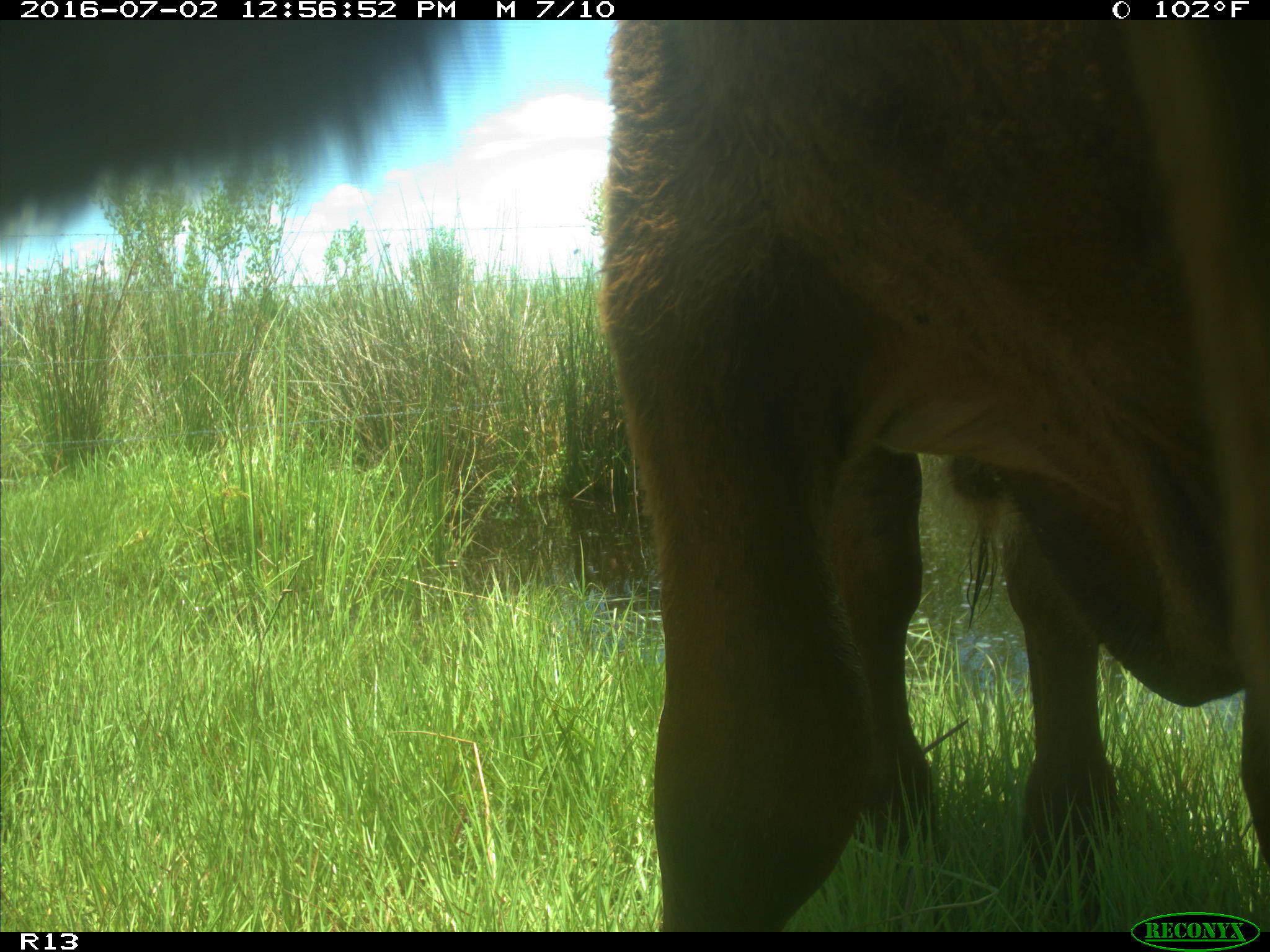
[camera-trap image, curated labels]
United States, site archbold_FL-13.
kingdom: Animalia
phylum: Chordata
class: Mammalia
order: Artiodactyla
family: Bovidae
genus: Bos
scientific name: Bos taurus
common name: domestic cow